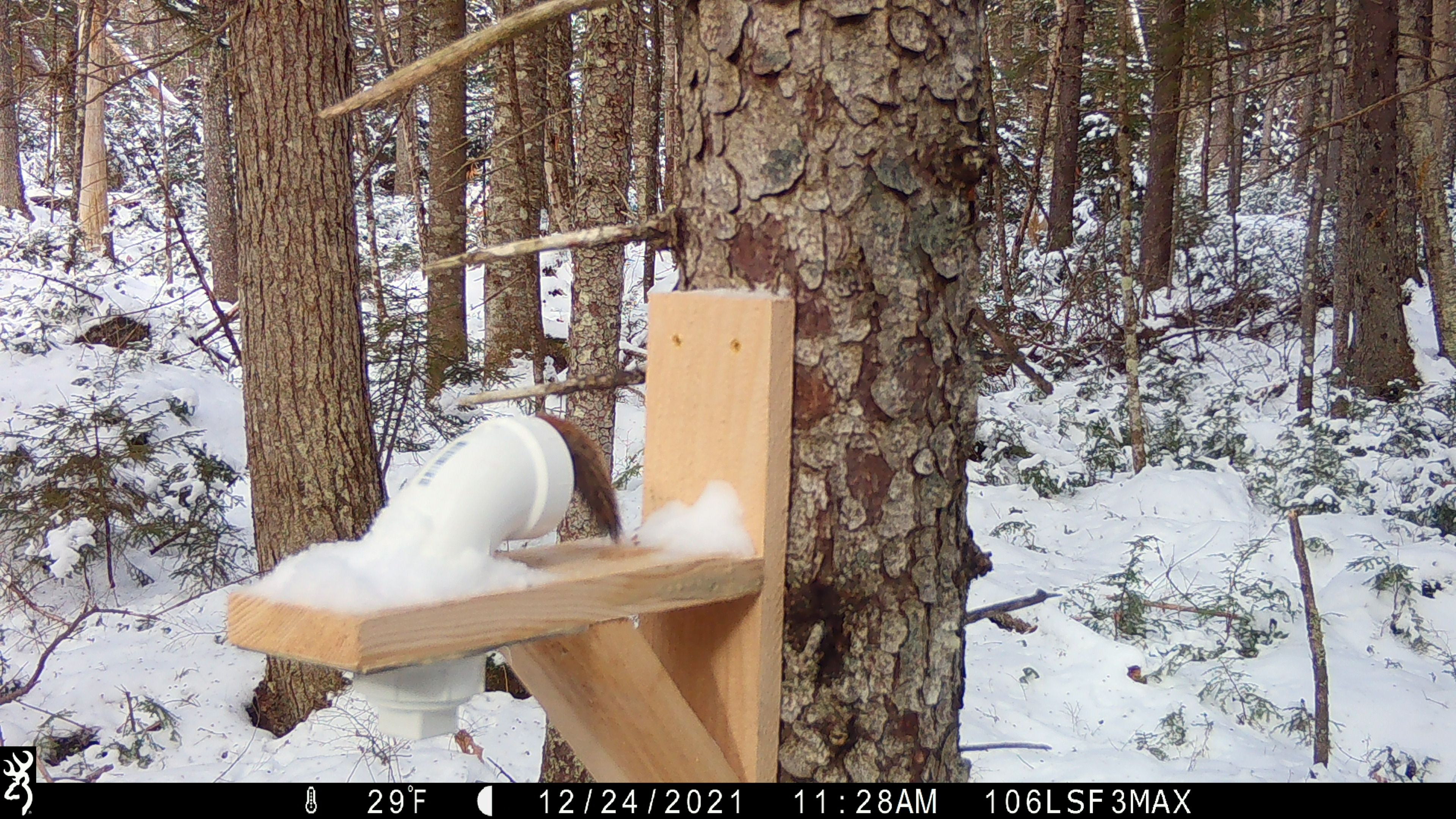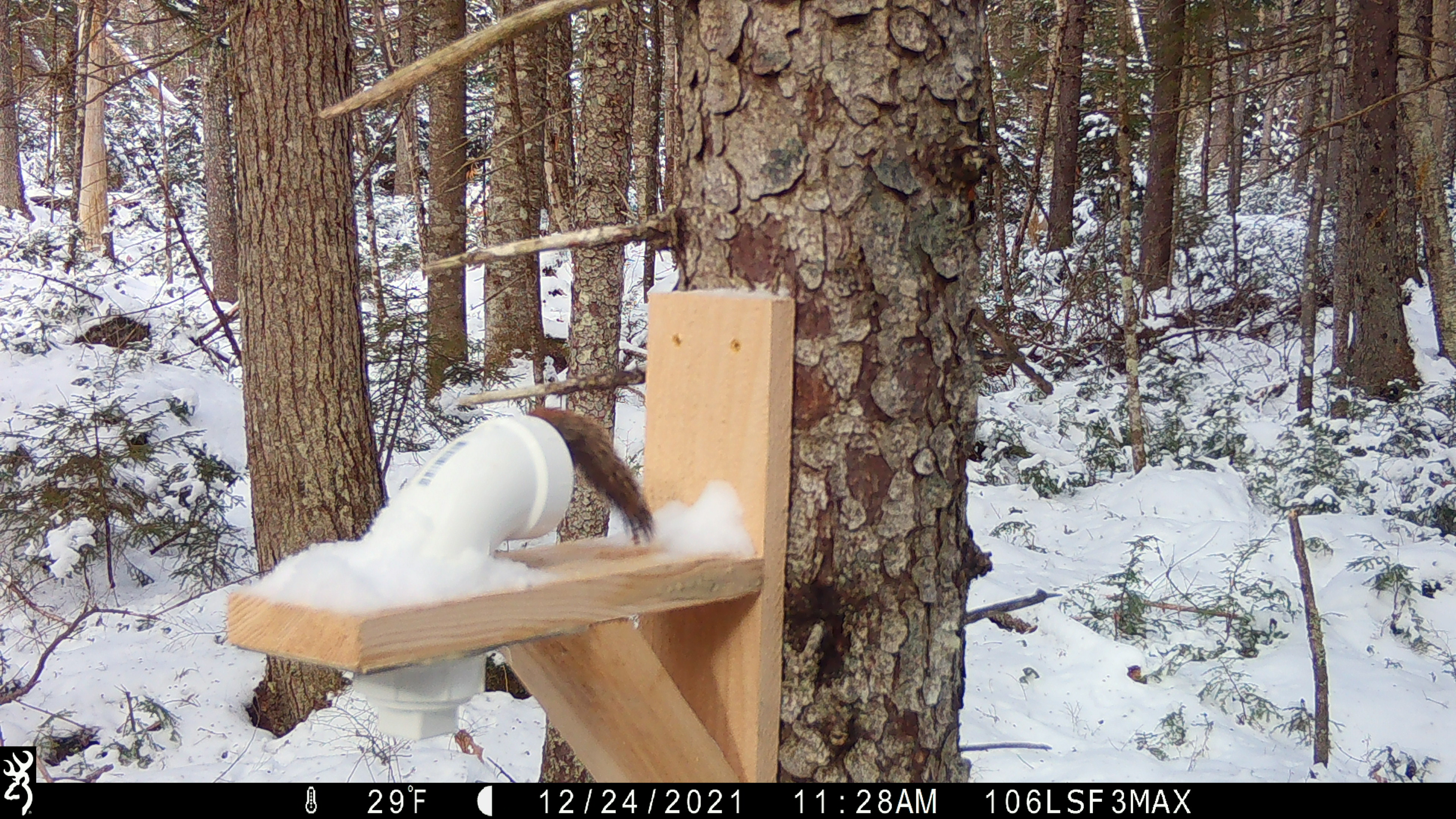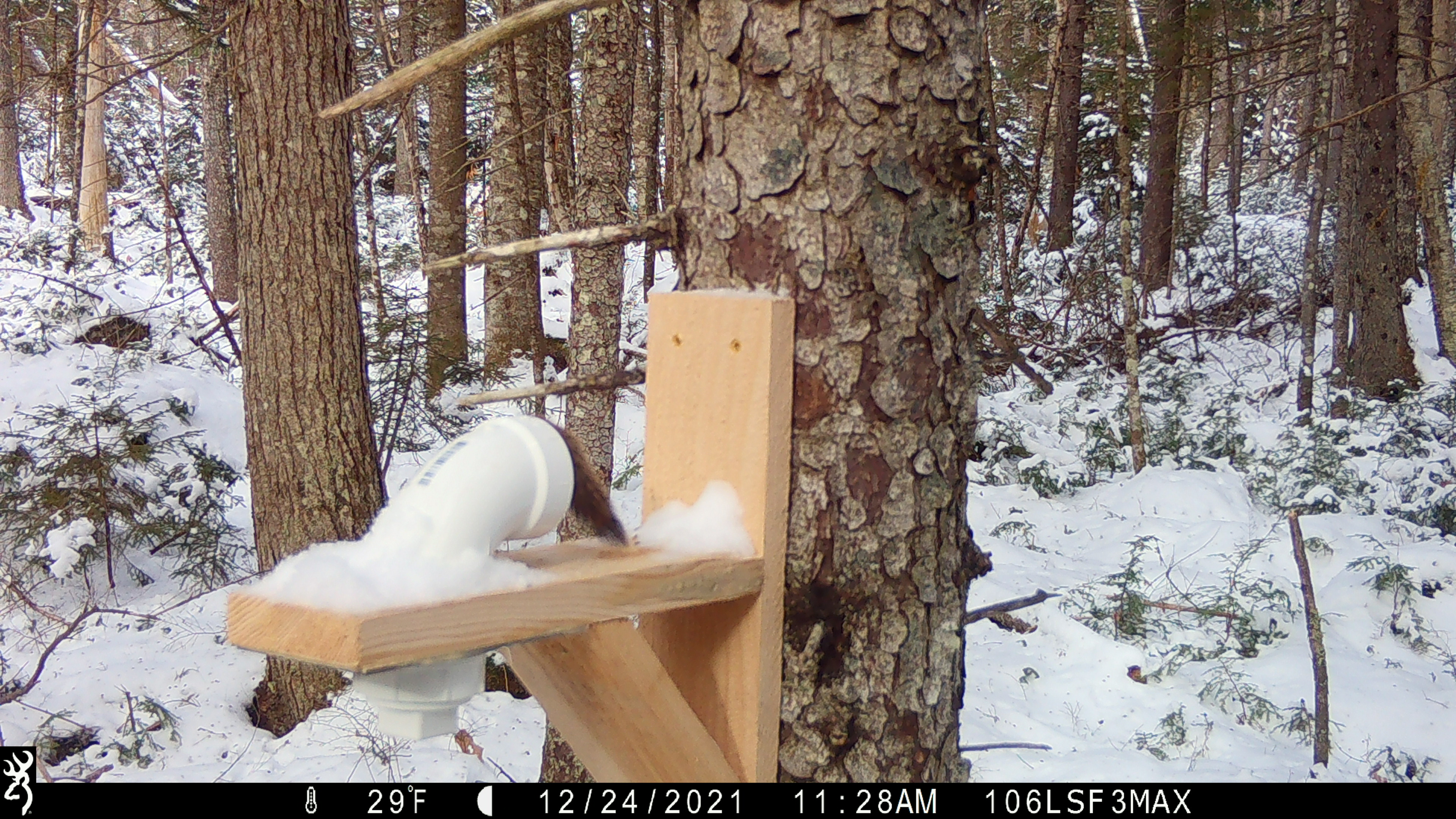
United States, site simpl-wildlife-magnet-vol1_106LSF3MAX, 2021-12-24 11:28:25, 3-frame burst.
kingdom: Animalia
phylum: Chordata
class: Mammalia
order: Rodentia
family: Sciuridae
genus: Tamiasciurus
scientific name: Tamiasciurus hudsonicus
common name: red squirrel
Red squirrel (Tamiasciurus hudsonicus).